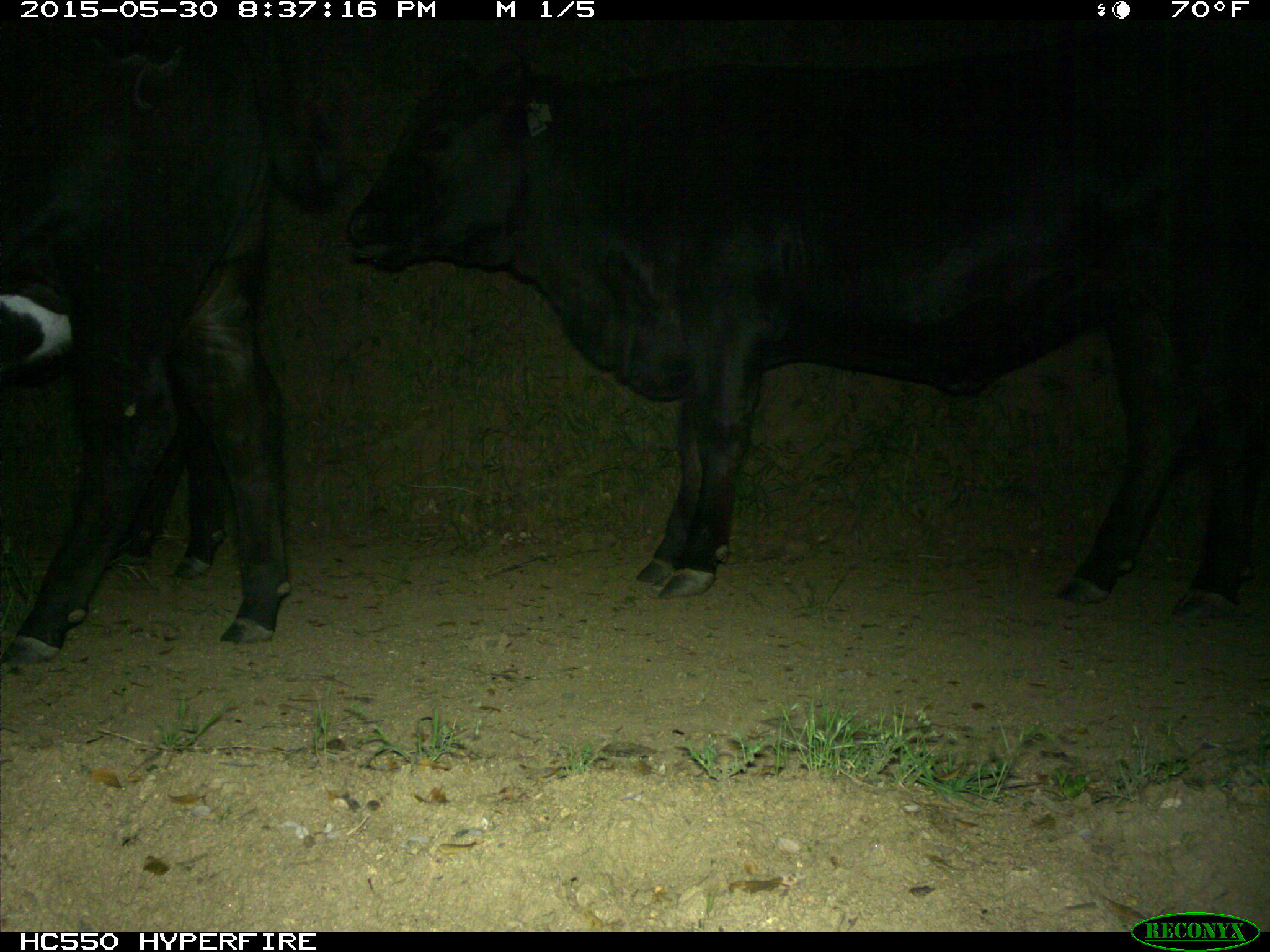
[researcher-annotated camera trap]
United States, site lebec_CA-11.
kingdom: Animalia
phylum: Chordata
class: Mammalia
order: Artiodactyla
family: Bovidae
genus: Bos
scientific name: Bos taurus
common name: domestic cow